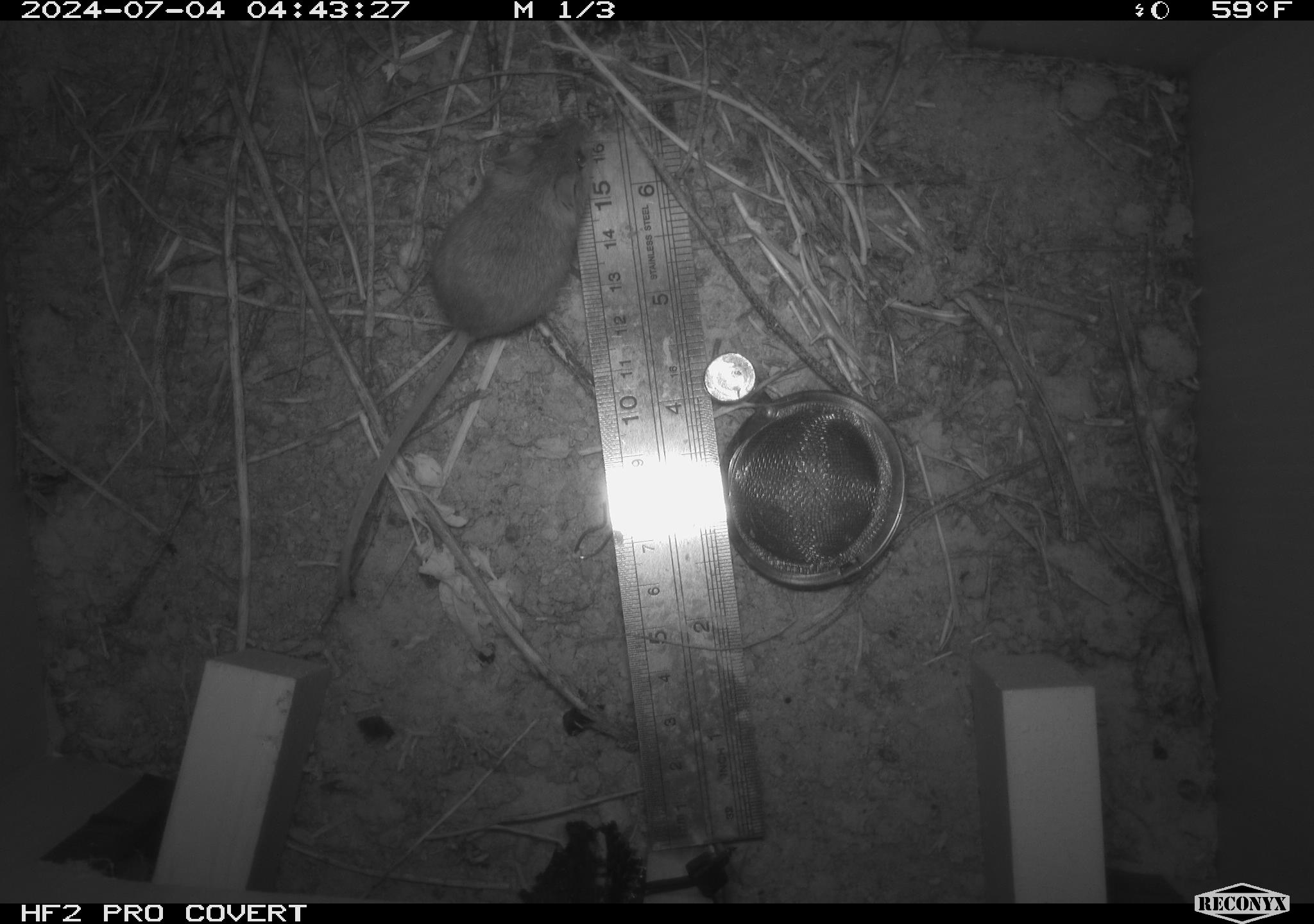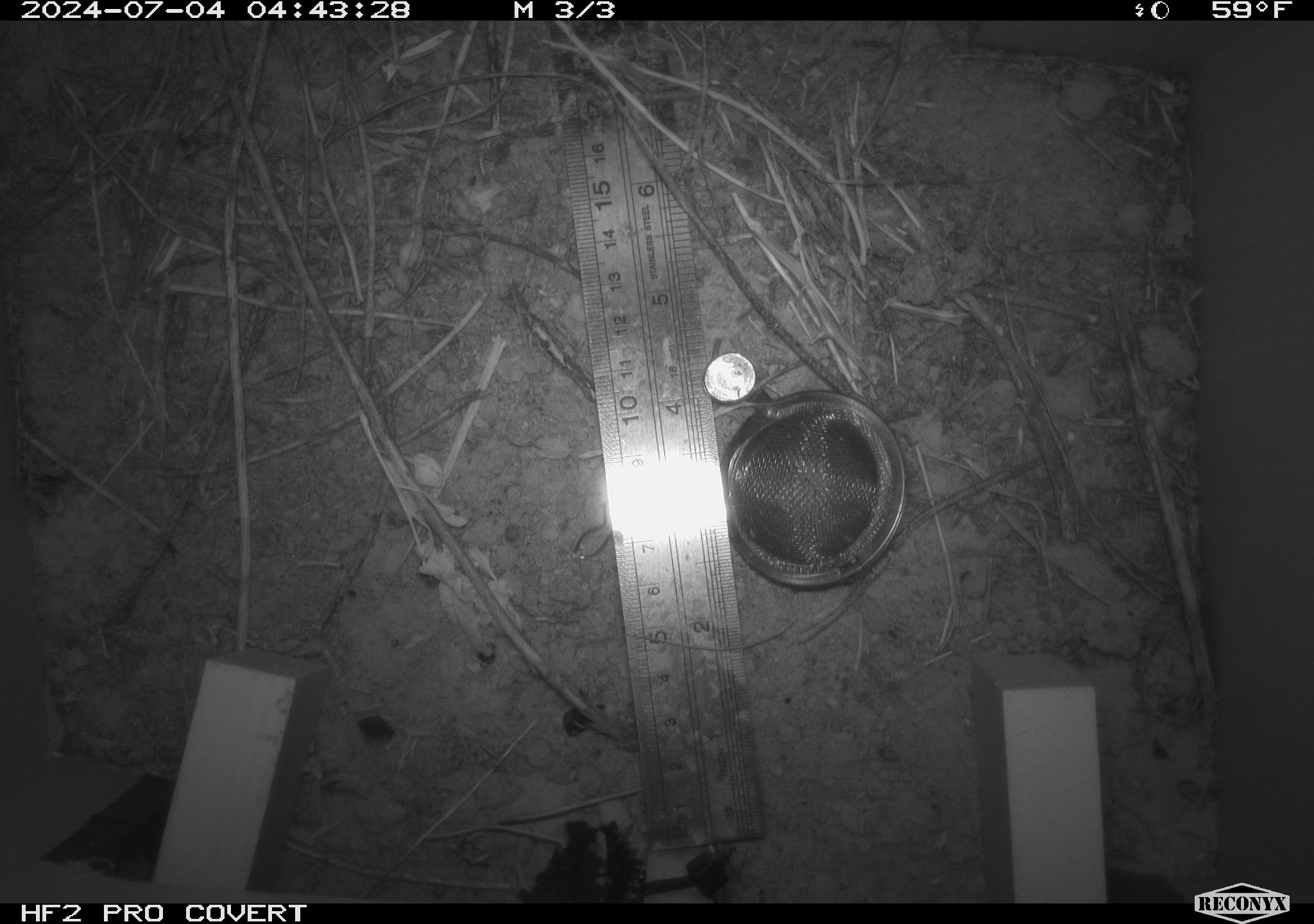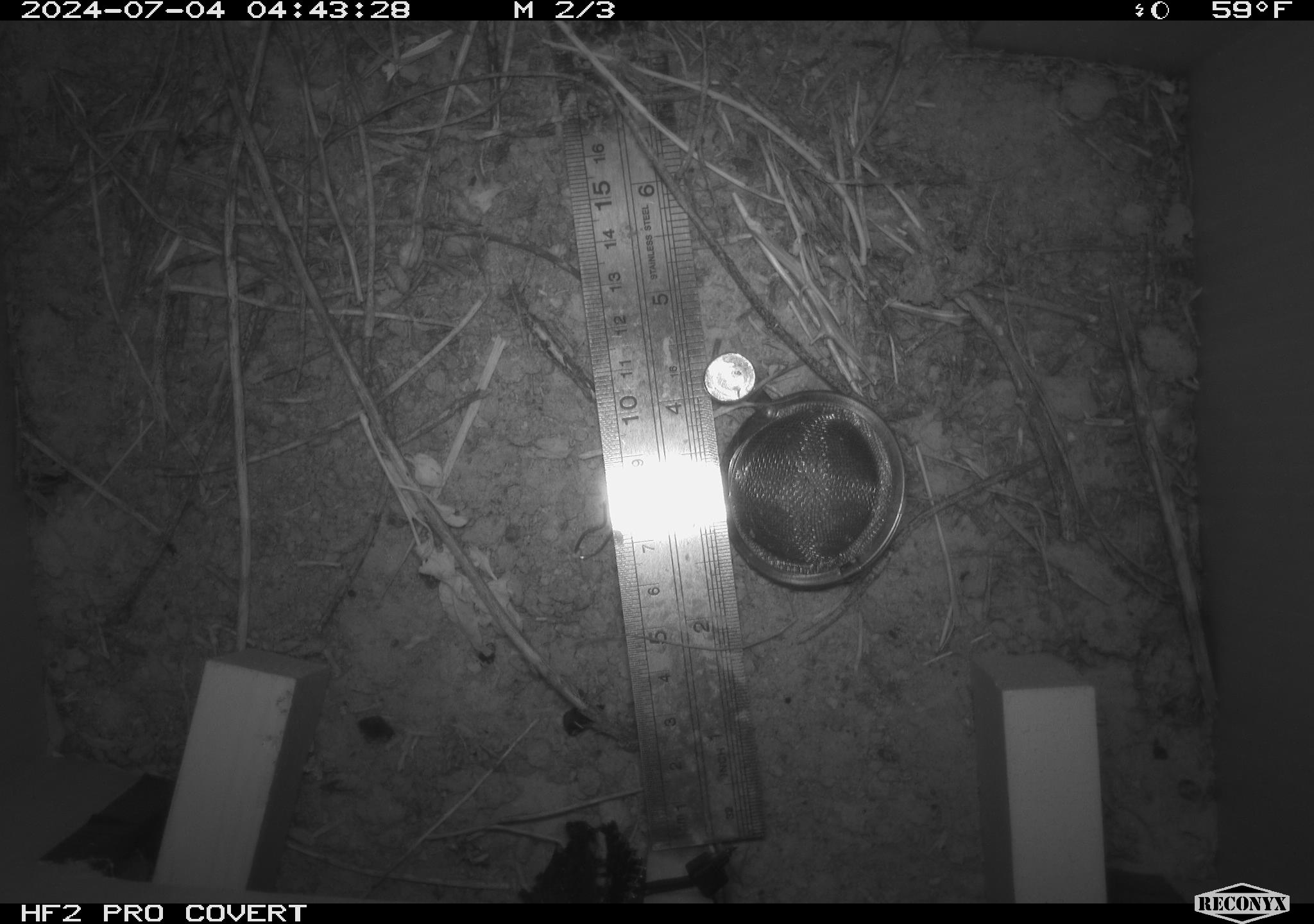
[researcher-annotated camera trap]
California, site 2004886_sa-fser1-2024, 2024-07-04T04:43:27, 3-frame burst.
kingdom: Animalia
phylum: Chordata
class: Mammalia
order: Rodentia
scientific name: Rodentia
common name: rodent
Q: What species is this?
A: Rodent (Rodentia).